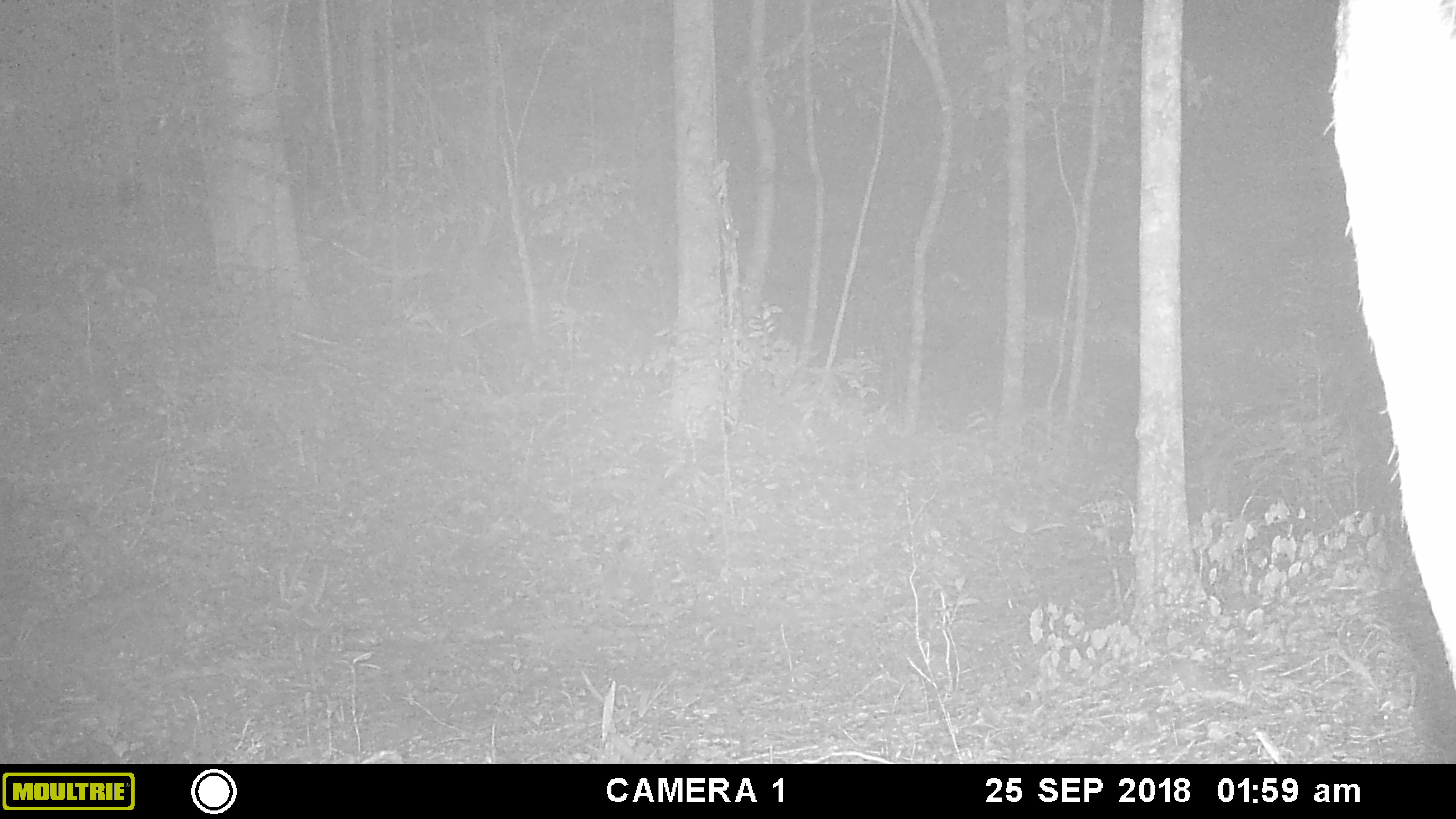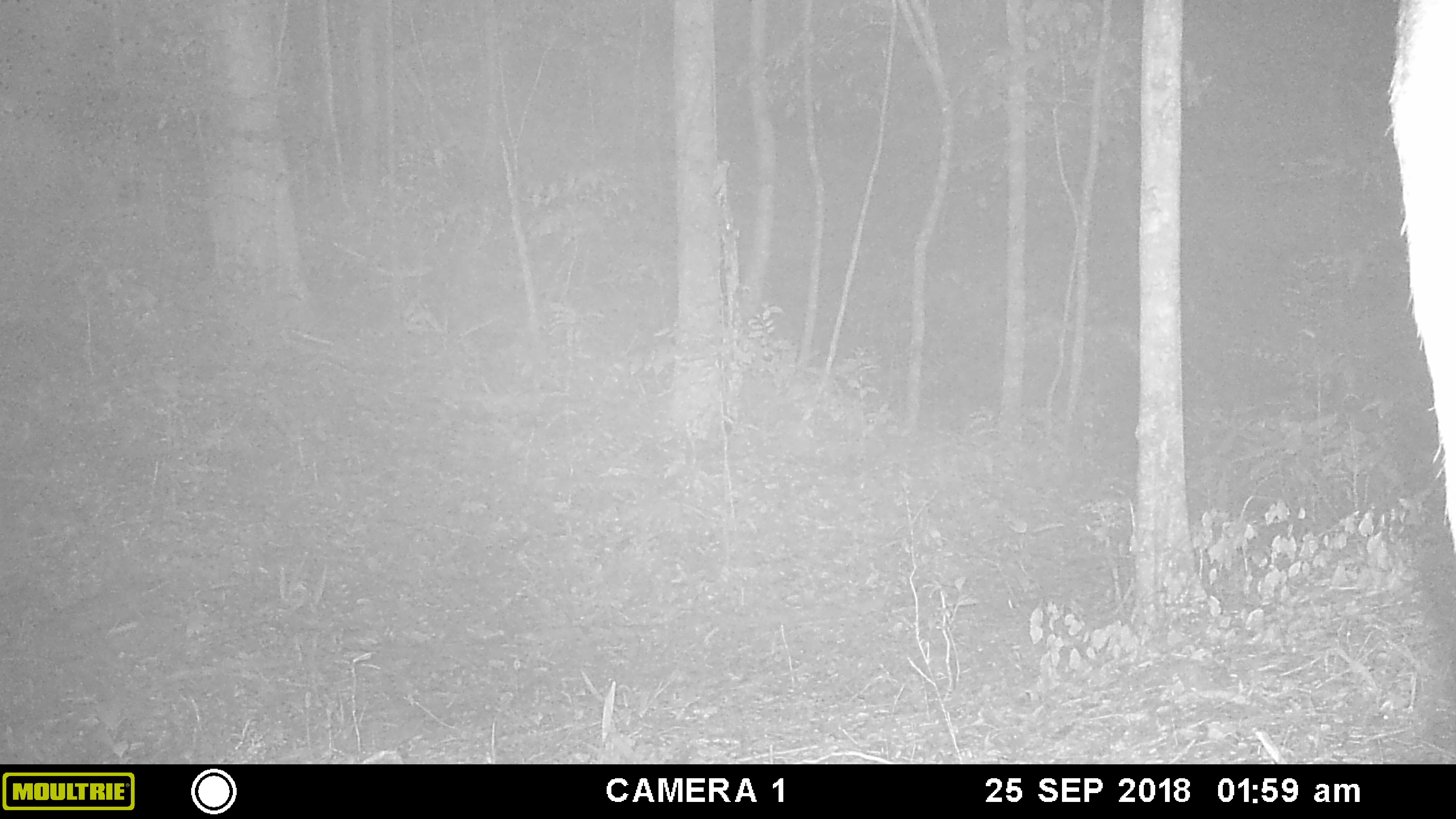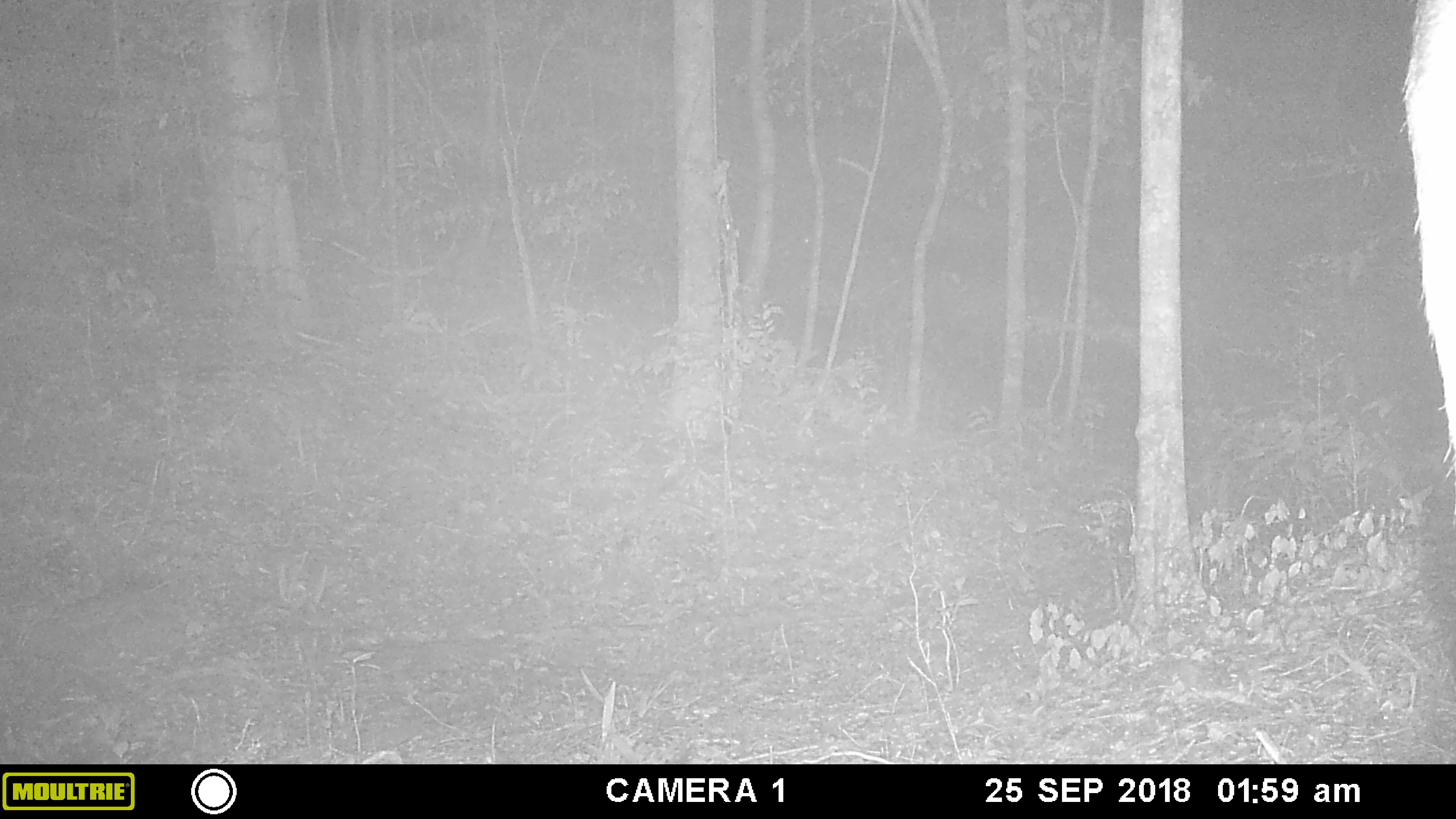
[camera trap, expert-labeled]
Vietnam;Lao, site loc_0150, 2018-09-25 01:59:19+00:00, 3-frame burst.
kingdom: Animalia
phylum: Chordata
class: Mammalia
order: Artiodactyla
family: Cervidae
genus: Rusa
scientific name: Rusa unicolor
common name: sambar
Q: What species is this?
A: Sambar (Rusa unicolor).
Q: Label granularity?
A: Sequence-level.